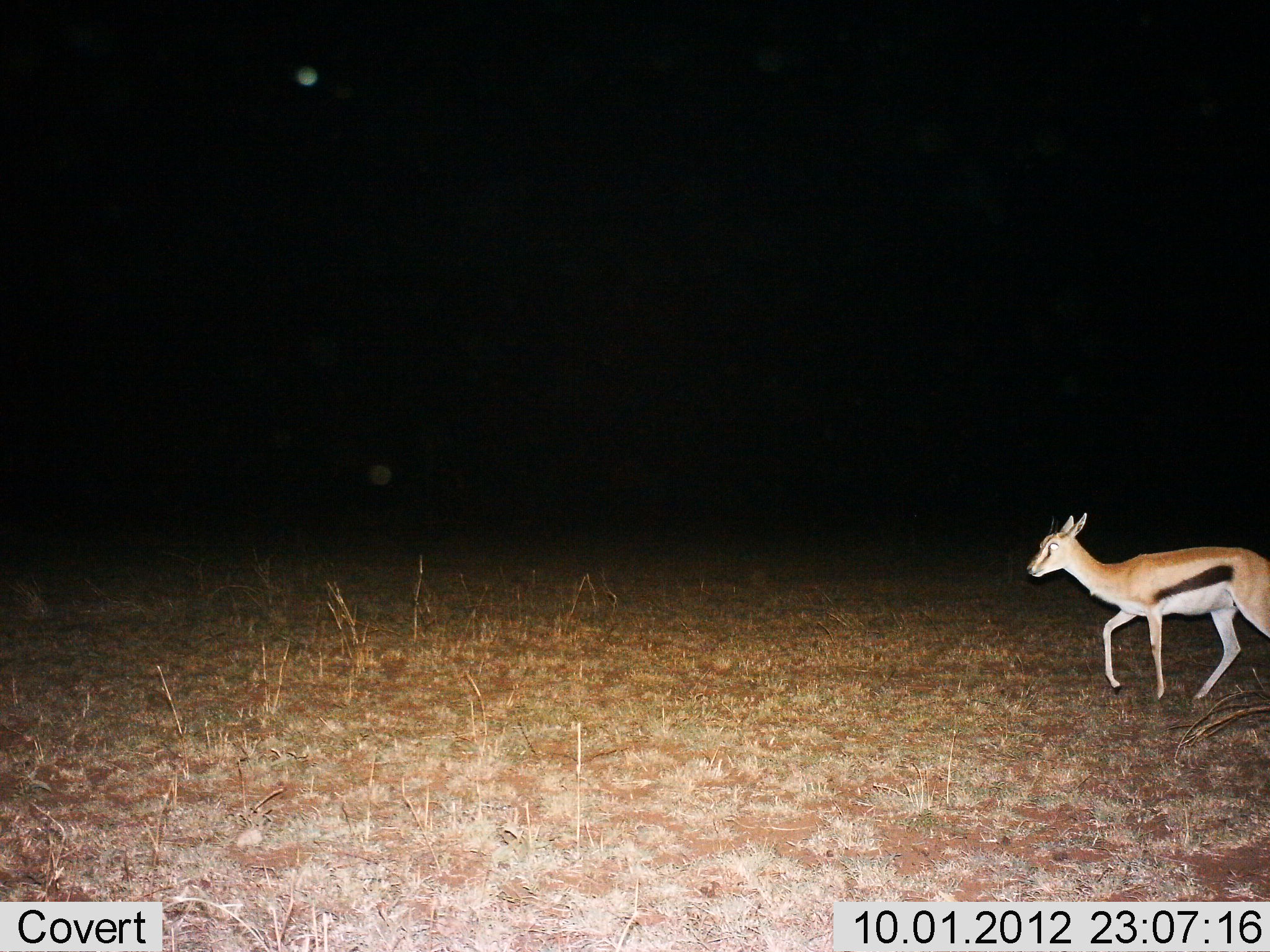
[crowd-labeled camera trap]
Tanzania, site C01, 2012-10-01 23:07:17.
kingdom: Animalia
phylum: Chordata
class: Mammalia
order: Artiodactyla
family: Bovidae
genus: Eudorcas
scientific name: Eudorcas thomsonii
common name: thomson's gazelle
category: gazellethomsons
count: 1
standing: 20%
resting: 0%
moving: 90%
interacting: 0%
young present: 10%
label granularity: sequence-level